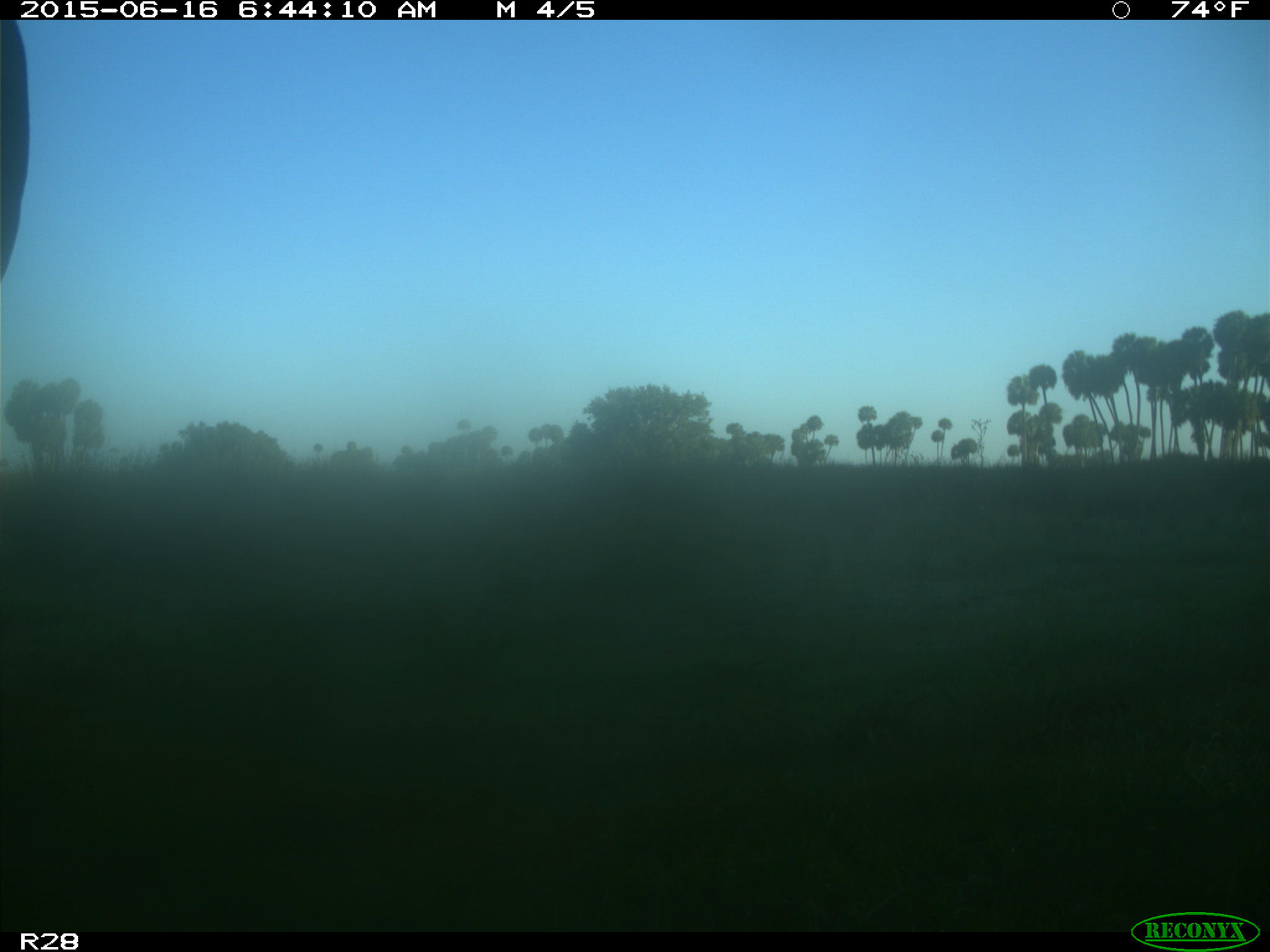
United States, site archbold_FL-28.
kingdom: Animalia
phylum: Chordata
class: Mammalia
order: Artiodactyla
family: Bovidae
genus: Bos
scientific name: Bos taurus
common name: domestic cow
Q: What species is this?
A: Bos taurus (domestic cow).